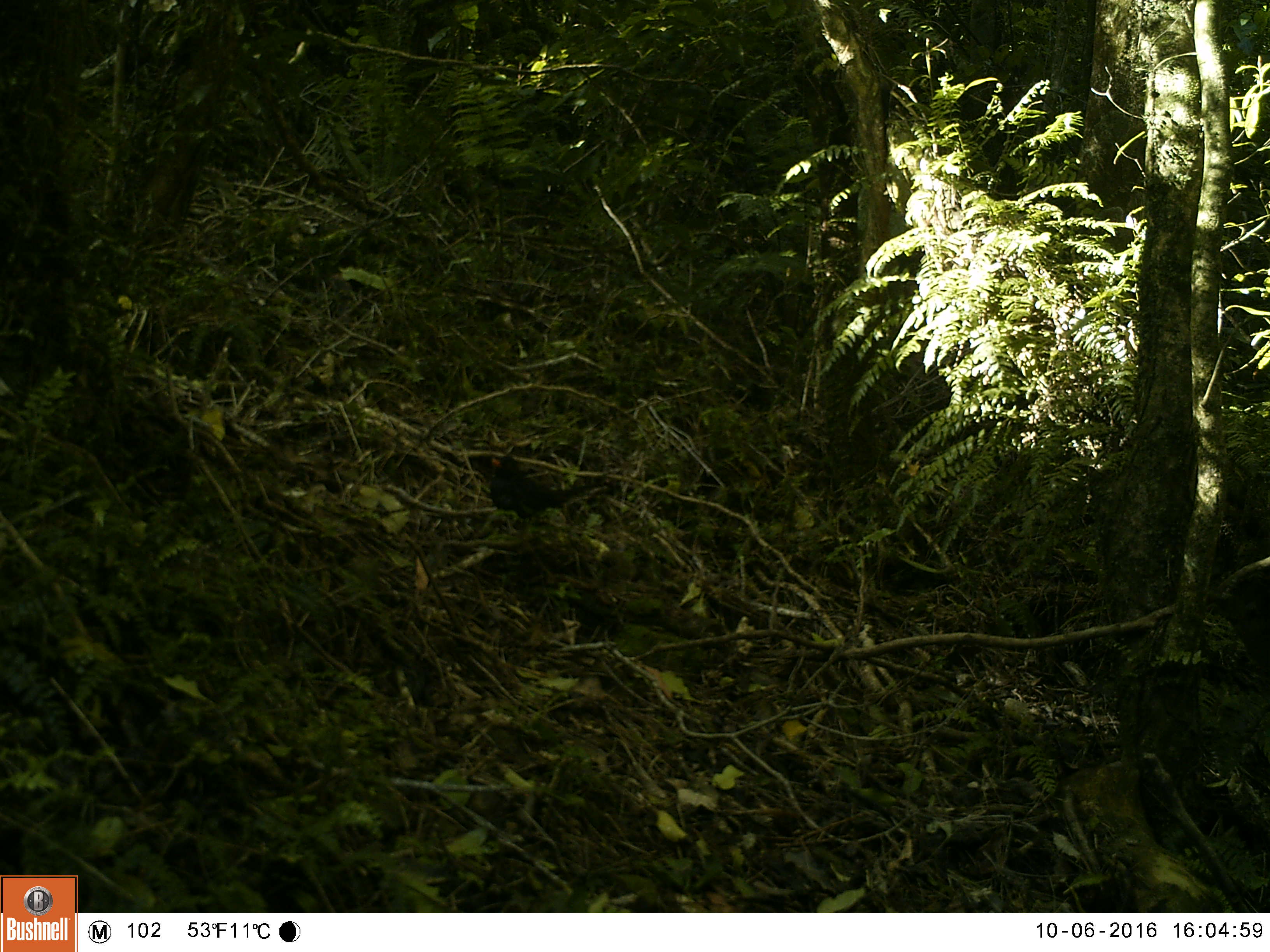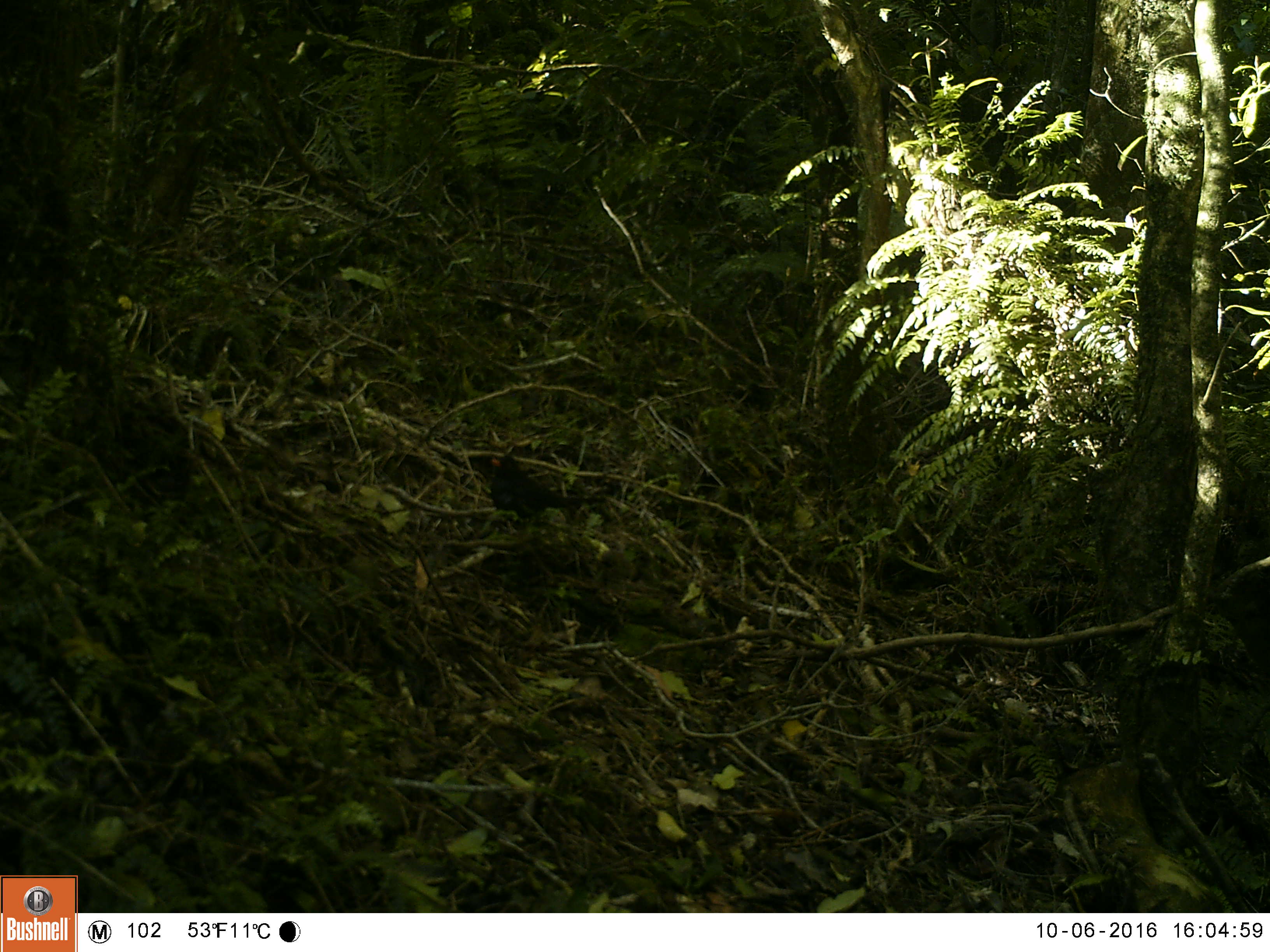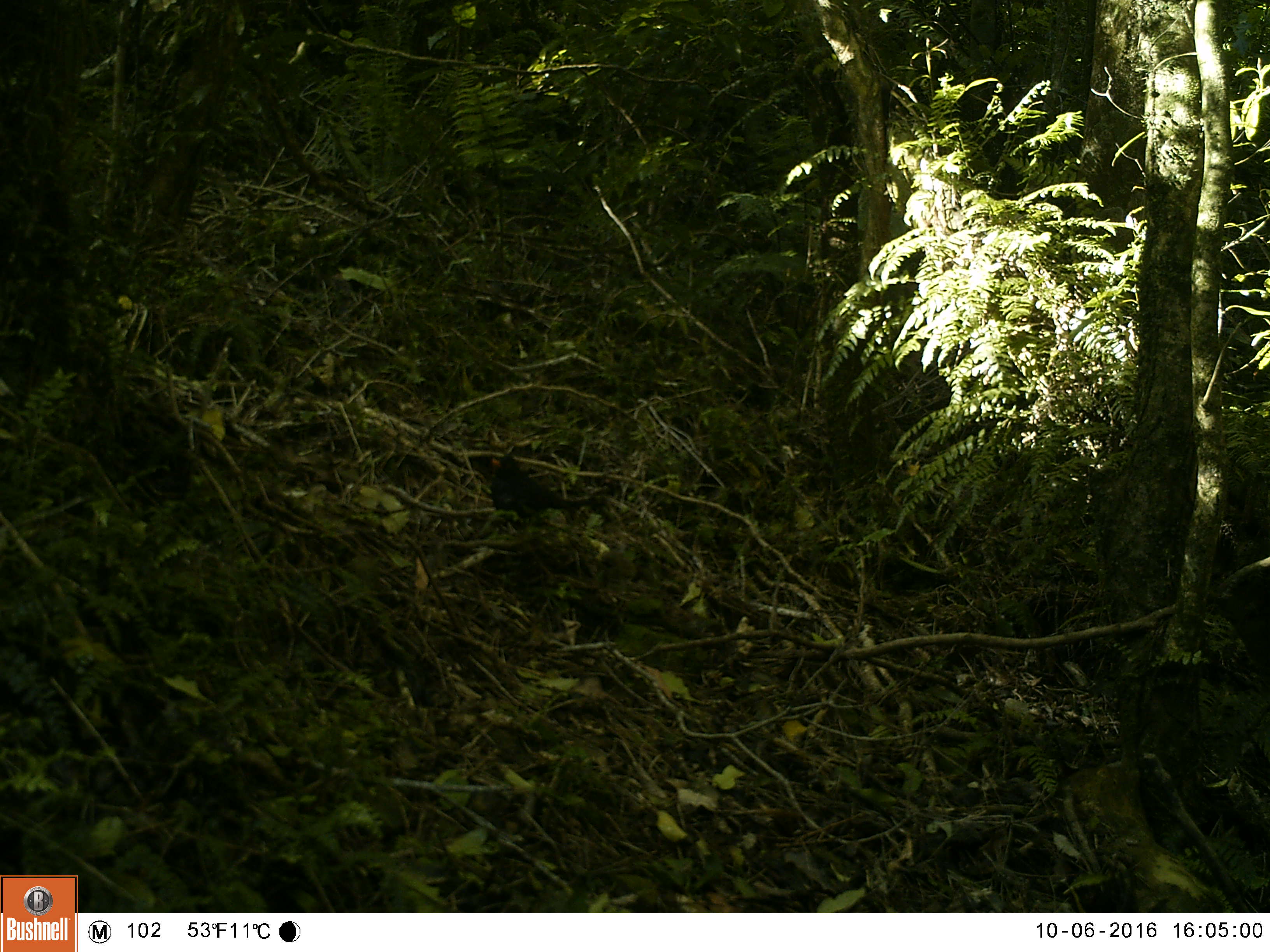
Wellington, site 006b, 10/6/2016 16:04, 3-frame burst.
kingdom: Animalia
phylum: Chordata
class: Aves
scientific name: Aves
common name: bird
Bird (Aves).